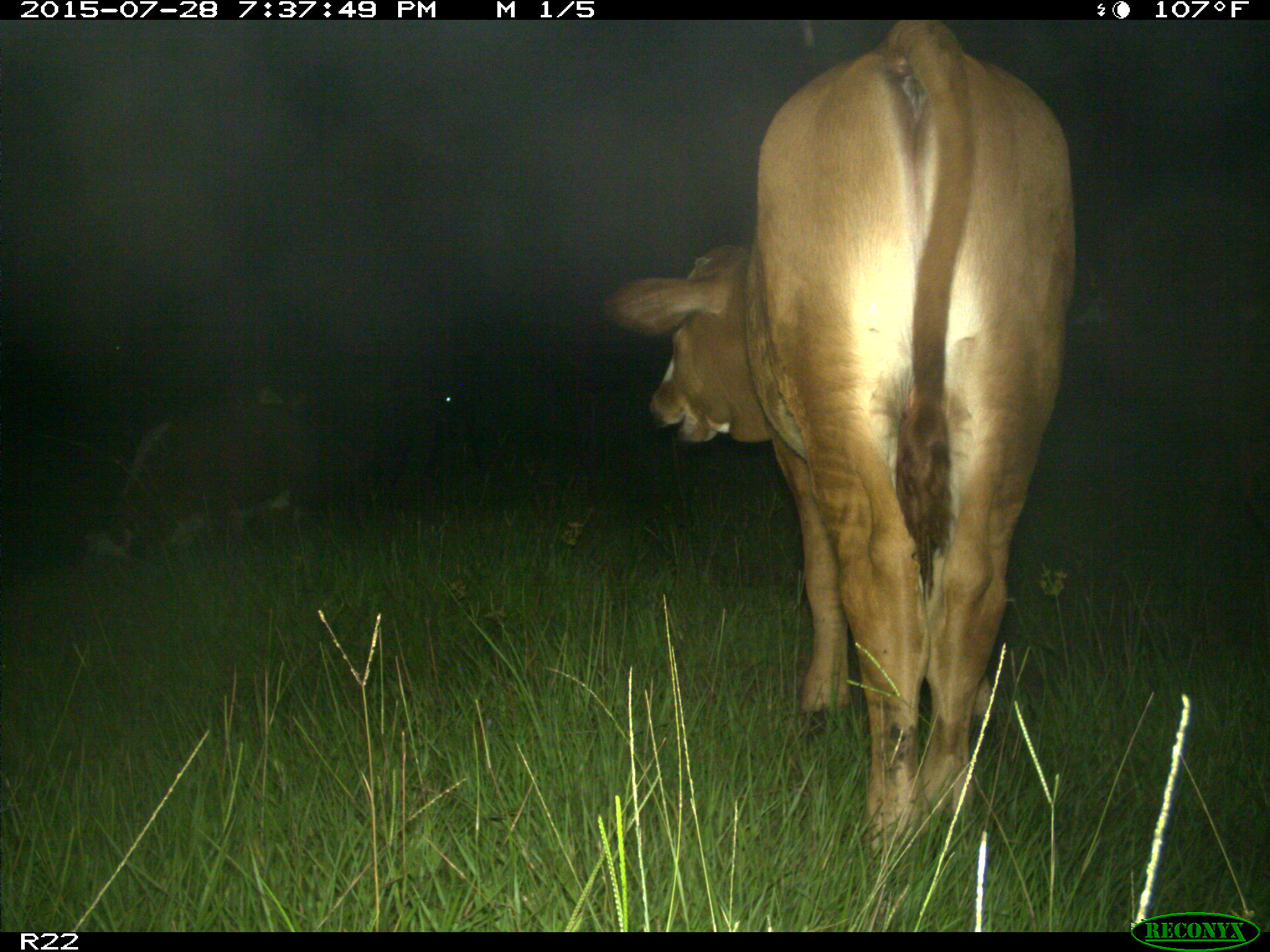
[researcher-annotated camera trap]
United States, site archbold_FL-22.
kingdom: Animalia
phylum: Chordata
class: Mammalia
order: Artiodactyla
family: Bovidae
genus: Bos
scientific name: Bos taurus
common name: domestic cow